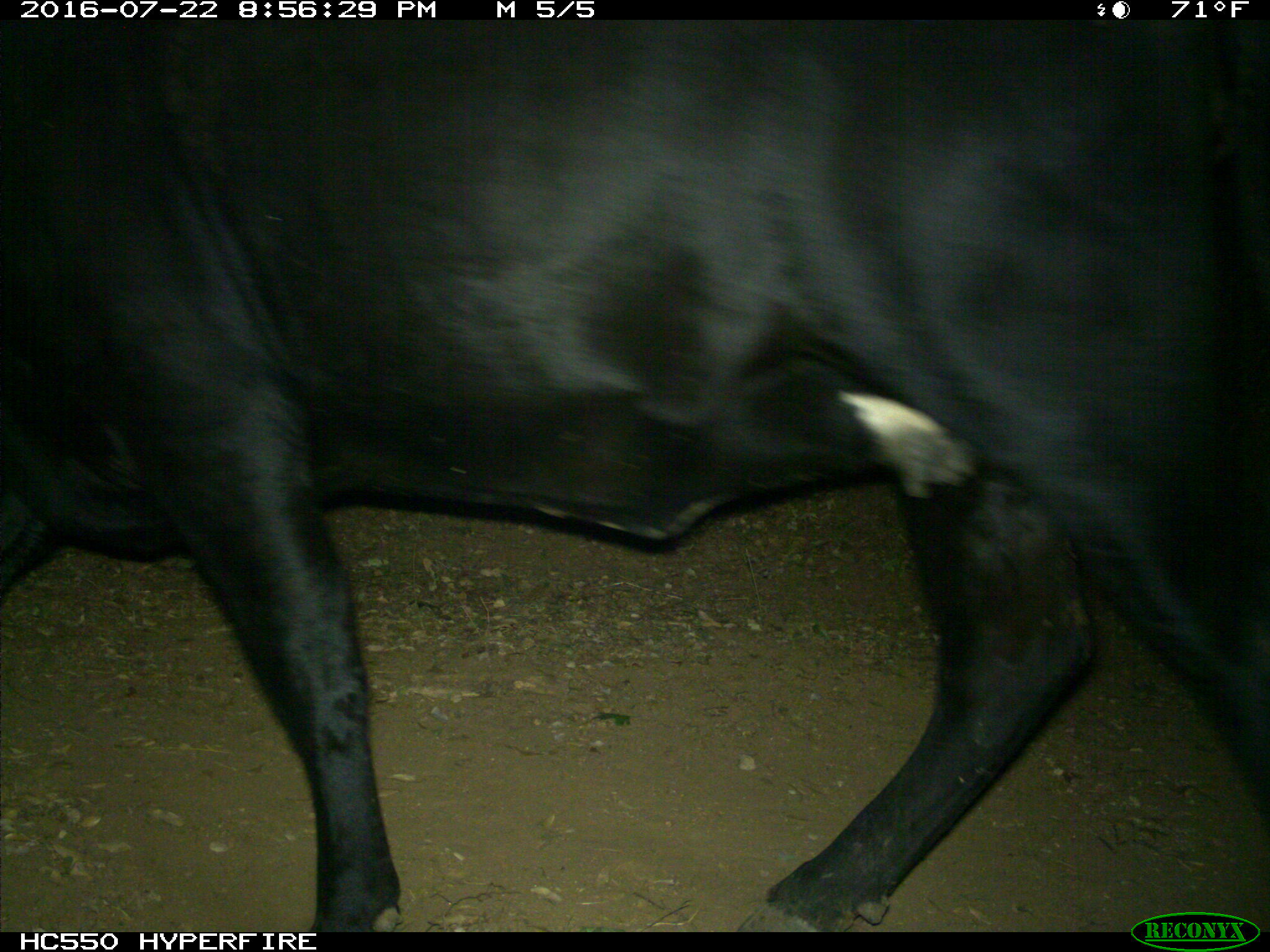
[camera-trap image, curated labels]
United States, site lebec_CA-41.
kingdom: Animalia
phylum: Chordata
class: Mammalia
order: Artiodactyla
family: Bovidae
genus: Bos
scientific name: Bos taurus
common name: domestic cow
Bos taurus (domestic cow).